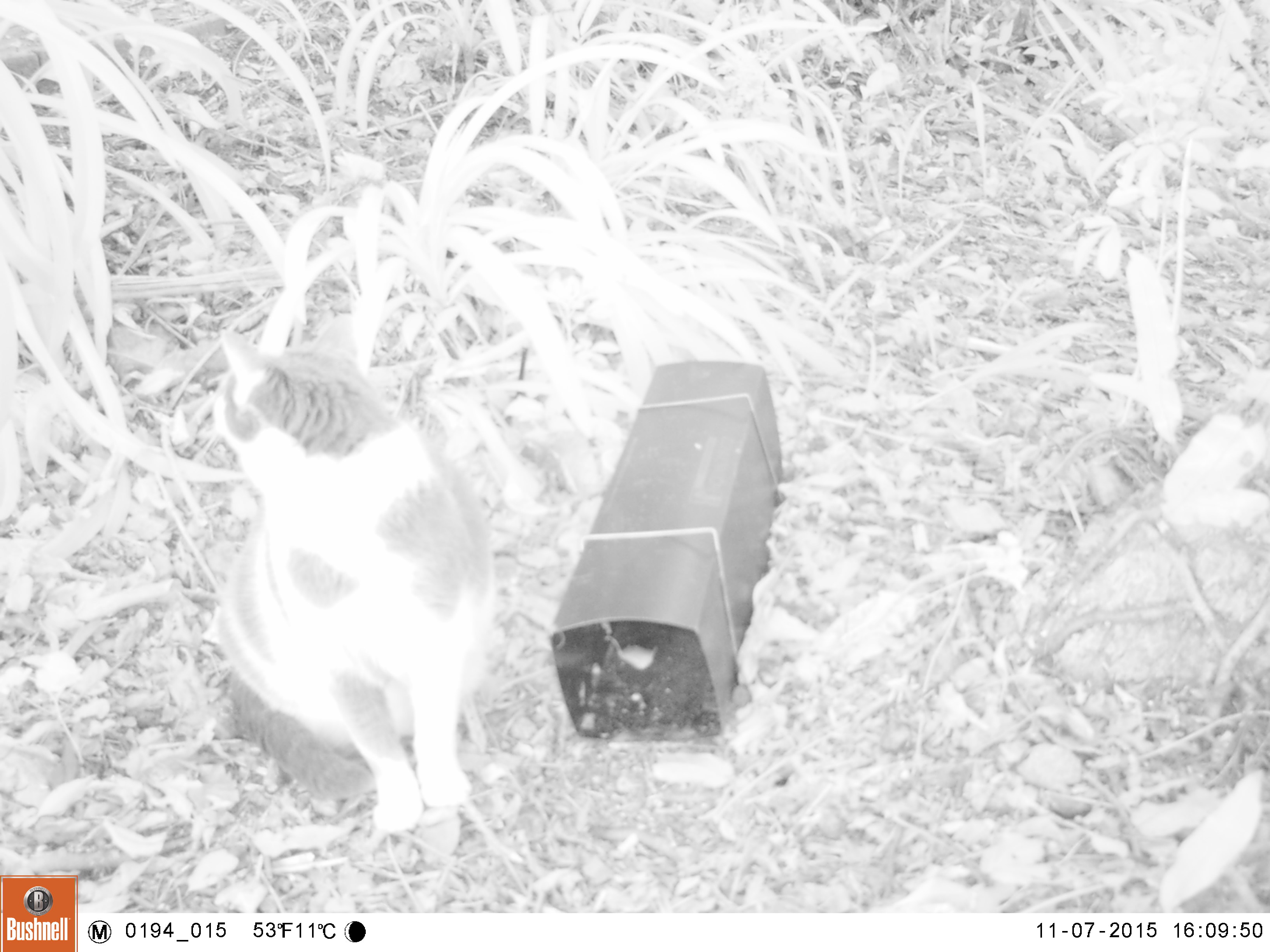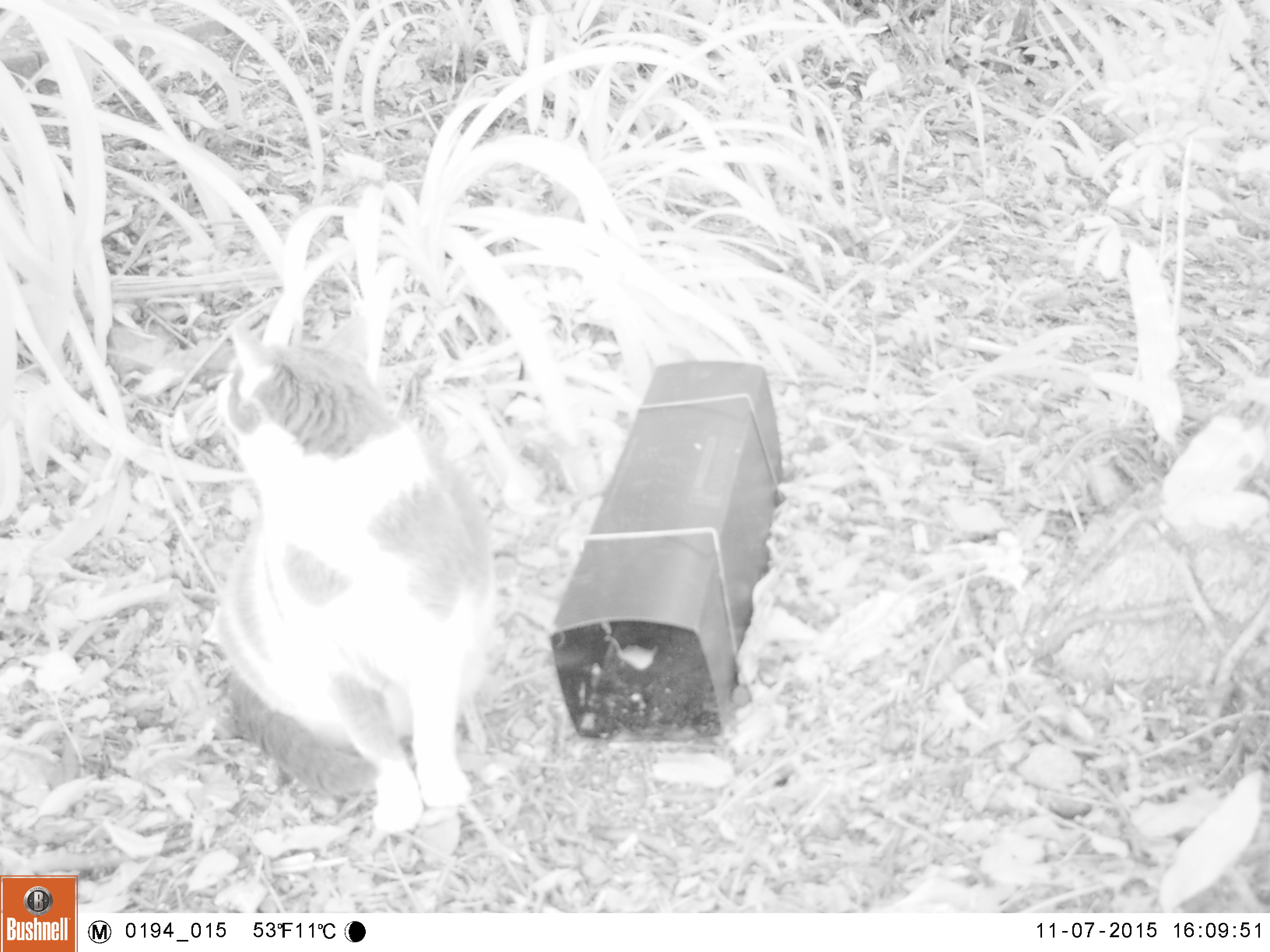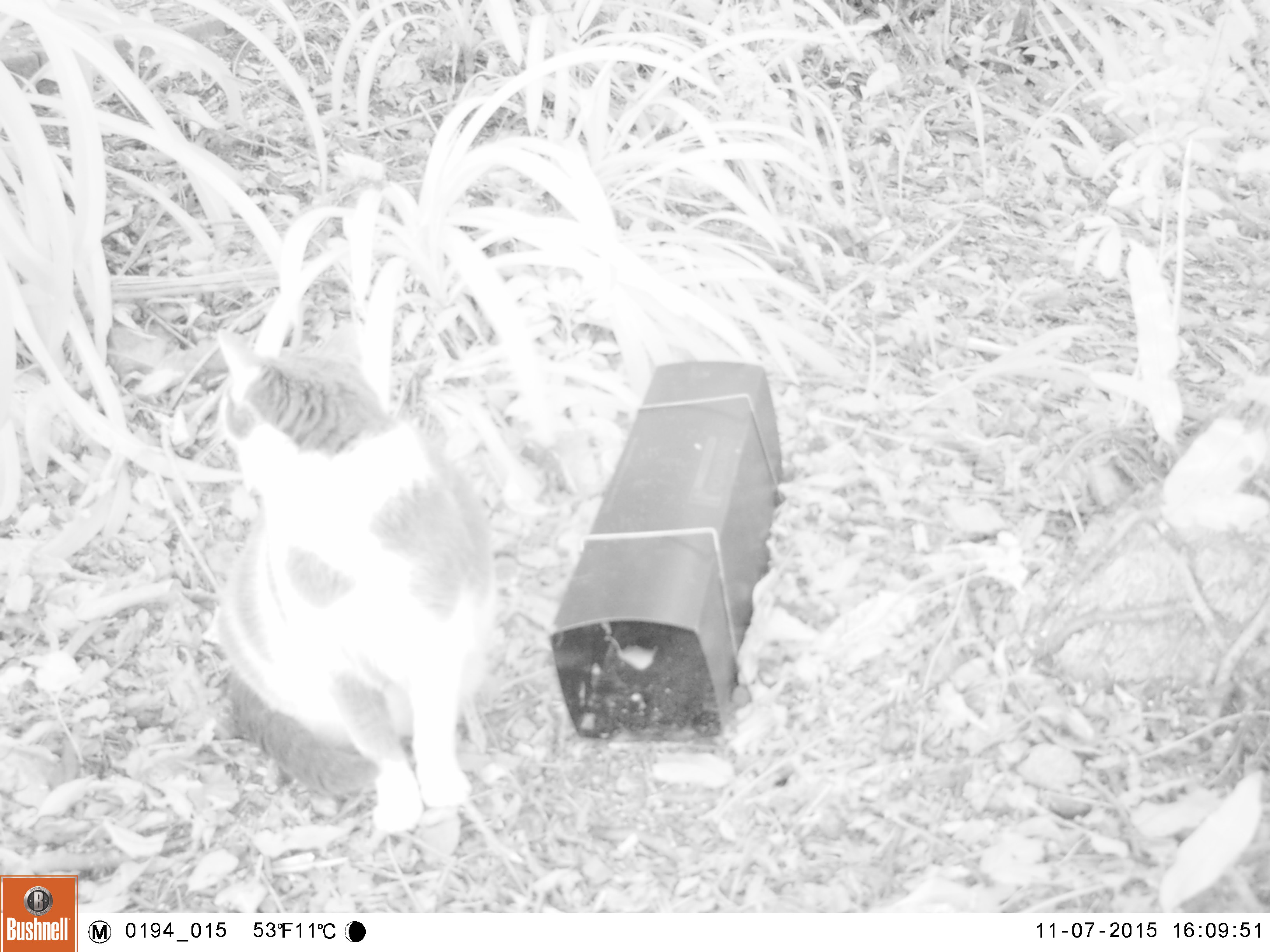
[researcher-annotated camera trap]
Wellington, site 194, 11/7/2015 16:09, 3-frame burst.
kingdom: Animalia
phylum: Chordata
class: Mammalia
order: Carnivora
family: Felidae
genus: Felis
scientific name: Felis catus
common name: cat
Cat (Felis catus).